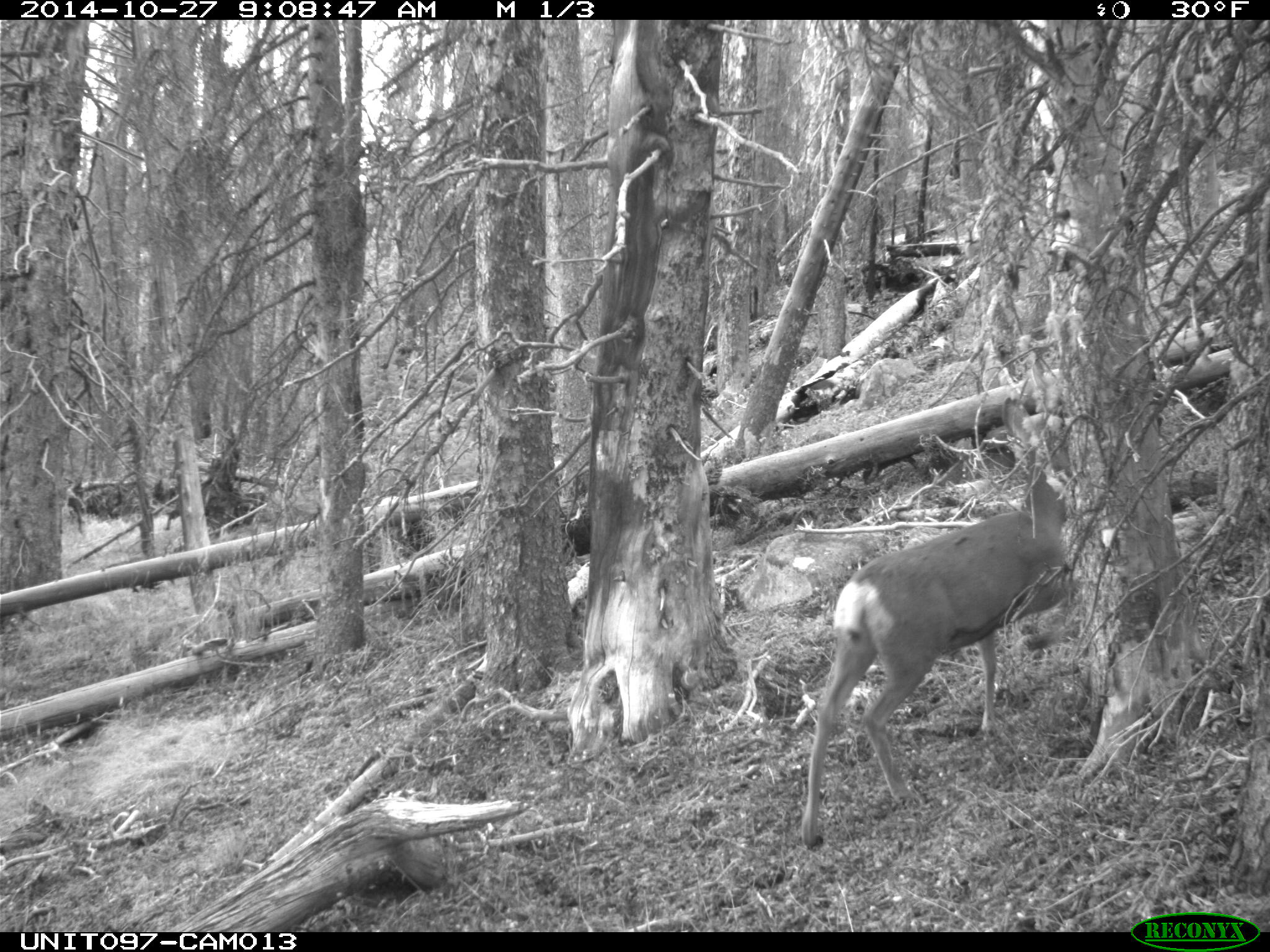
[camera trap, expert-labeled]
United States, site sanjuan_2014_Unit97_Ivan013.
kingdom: Animalia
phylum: Chordata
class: Mammalia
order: Artiodactyla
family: Cervidae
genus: Odocoileus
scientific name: Odocoileus hemionus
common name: mule deer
Odocoileus hemionus (mule deer).